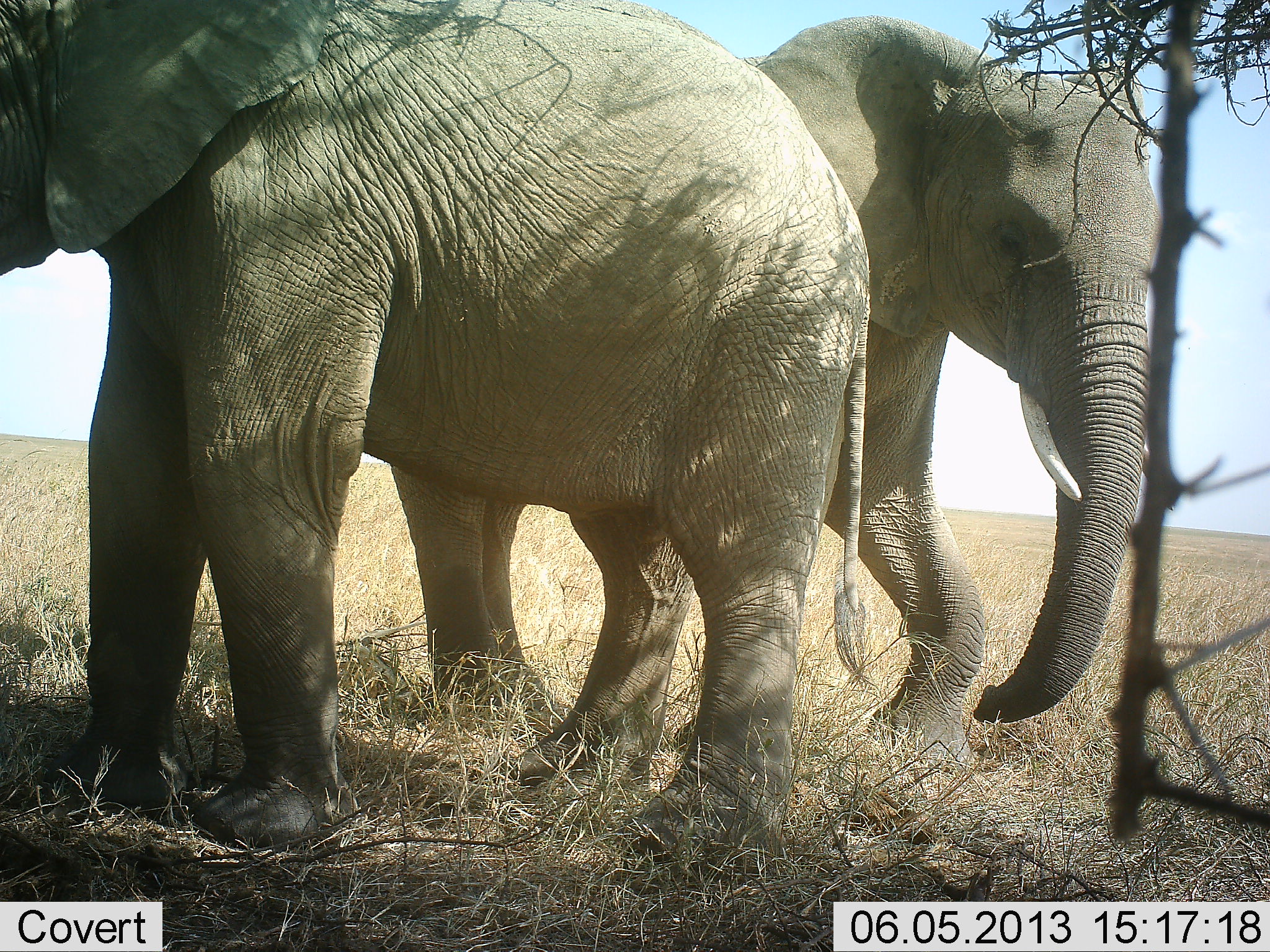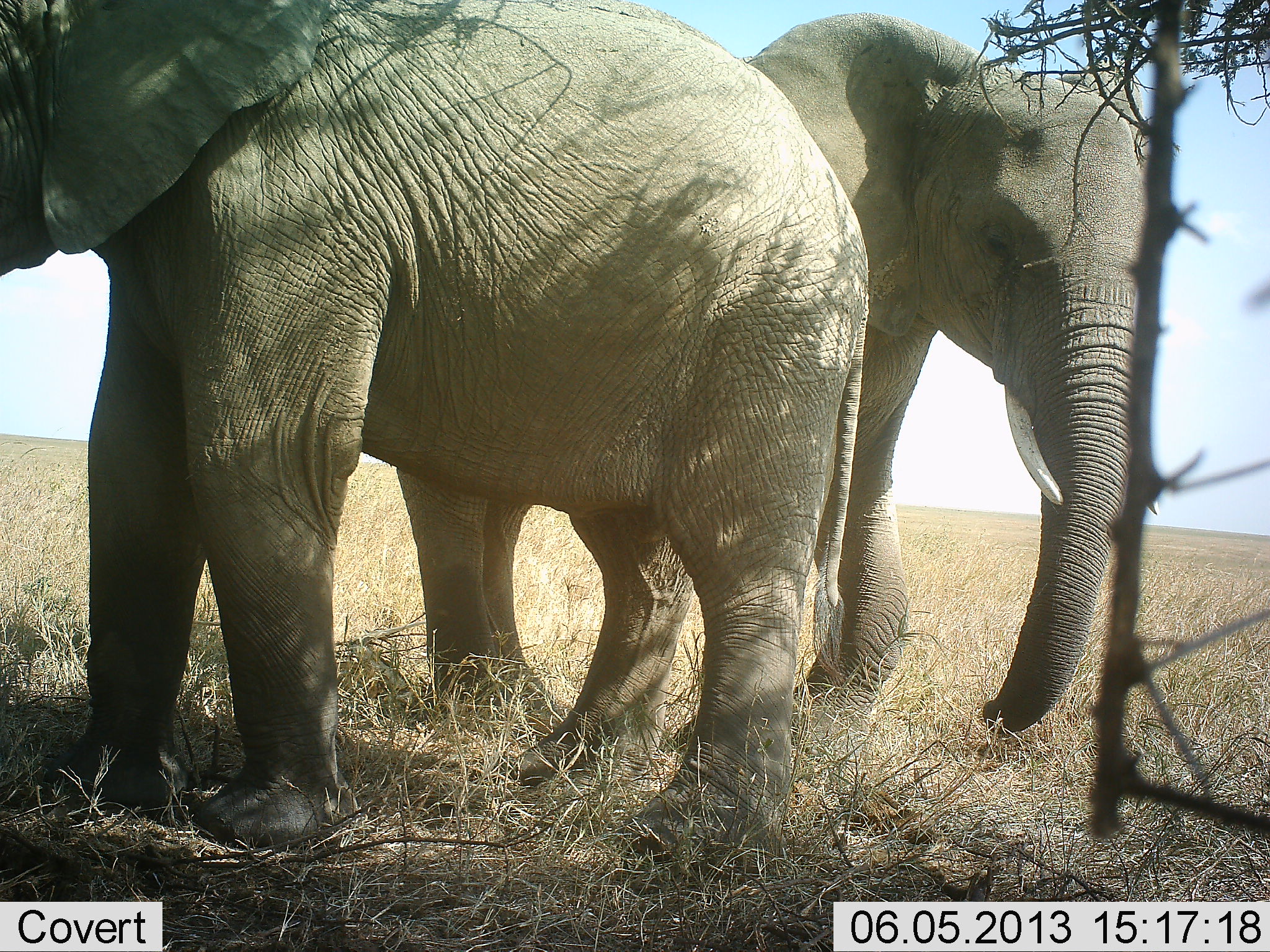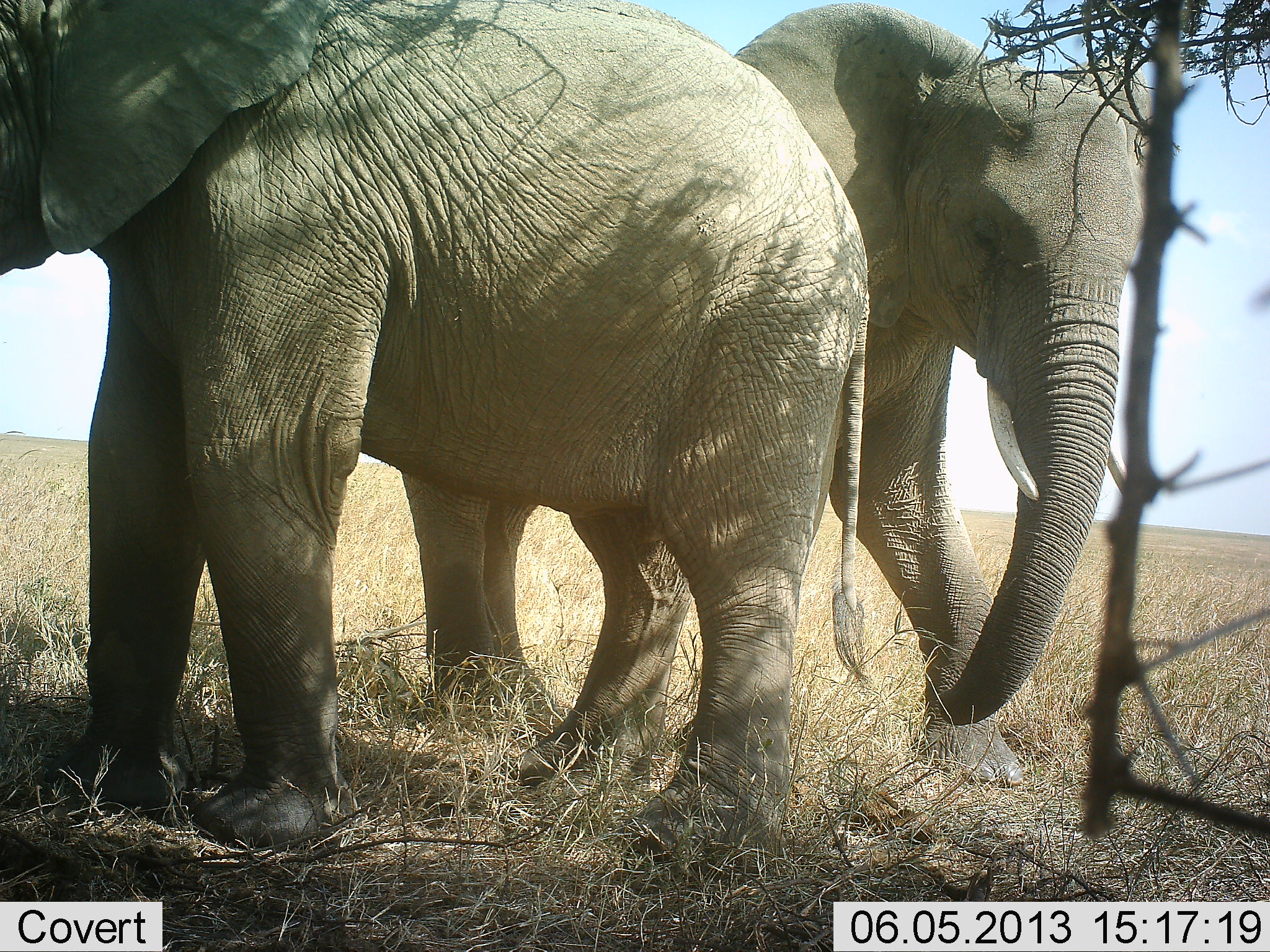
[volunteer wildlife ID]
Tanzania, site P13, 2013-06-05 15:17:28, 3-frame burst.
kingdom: Animalia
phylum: Chordata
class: Mammalia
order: Proboscidea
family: Elephantidae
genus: Loxodonta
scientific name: Loxodonta africana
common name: african bush elephant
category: elephant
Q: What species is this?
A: Elephant (african bush elephant) (Loxodonta africana).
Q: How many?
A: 2.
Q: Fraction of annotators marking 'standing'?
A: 100%.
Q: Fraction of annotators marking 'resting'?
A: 0%.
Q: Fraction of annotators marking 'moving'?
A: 19%.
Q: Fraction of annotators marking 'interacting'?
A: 4%.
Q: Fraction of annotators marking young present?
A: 0%.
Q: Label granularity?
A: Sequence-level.